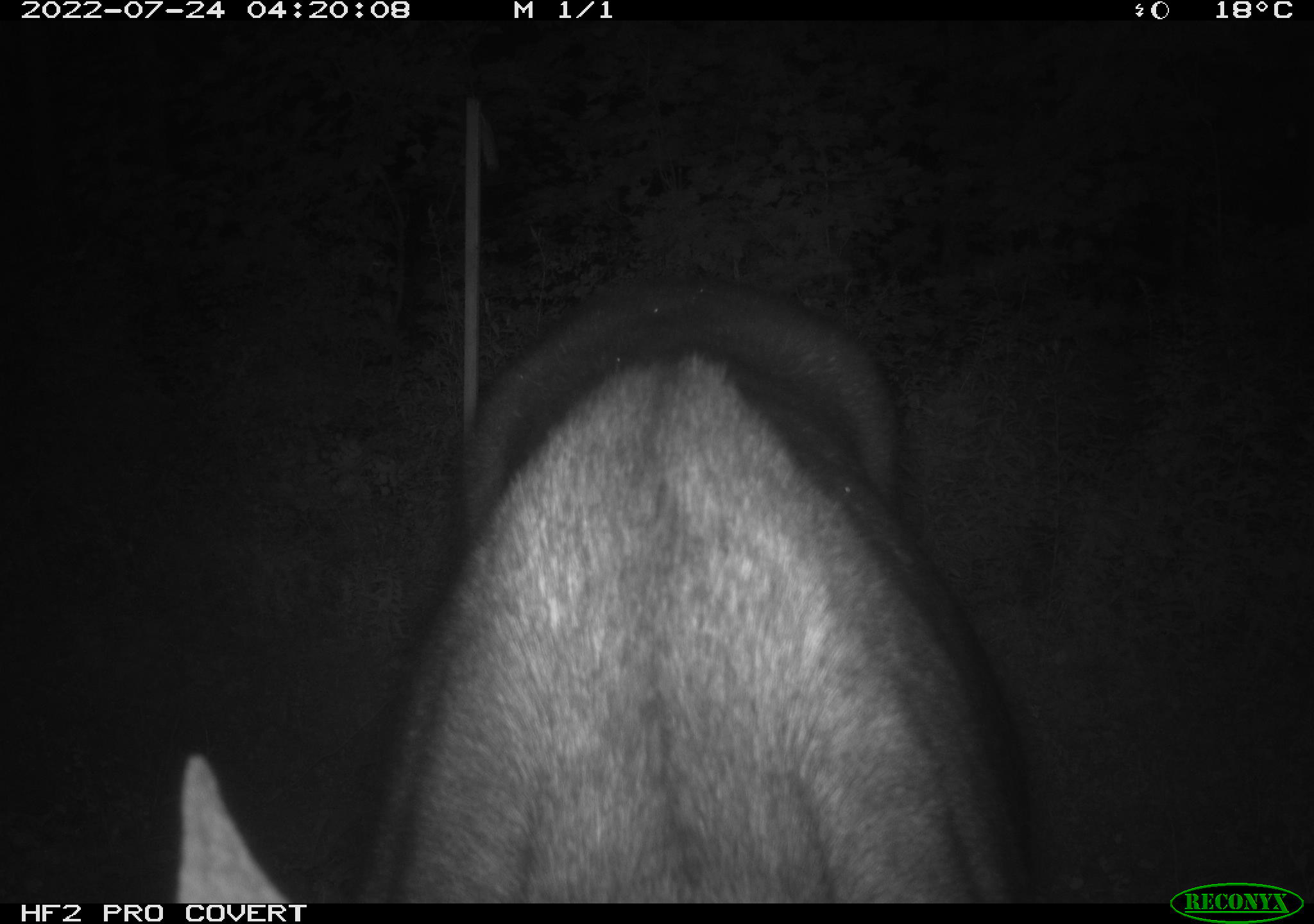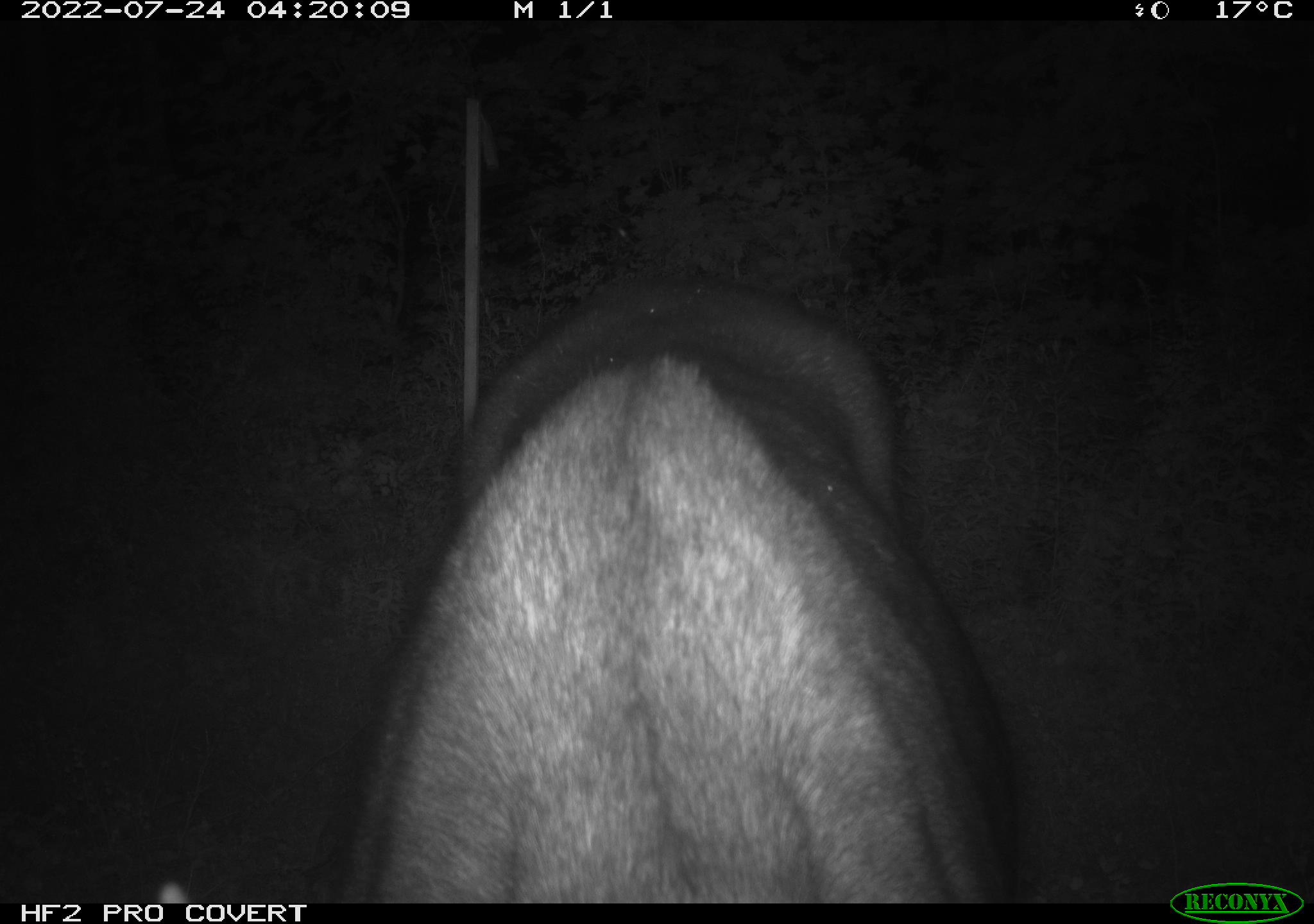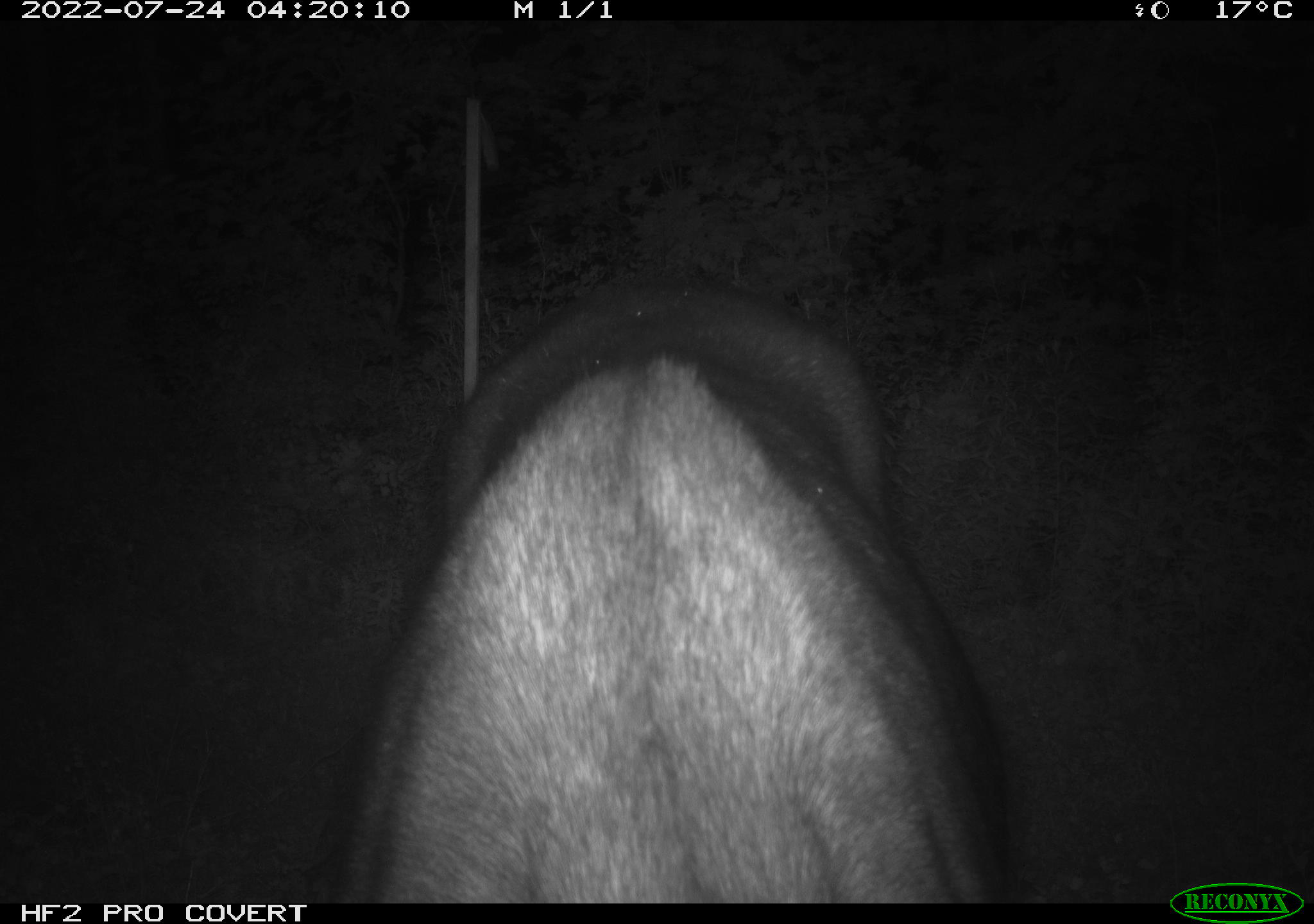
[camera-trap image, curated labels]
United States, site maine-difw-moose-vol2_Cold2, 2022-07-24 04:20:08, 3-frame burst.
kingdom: Animalia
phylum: Chordata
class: Mammalia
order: Artiodactyla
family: Cervidae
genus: Alces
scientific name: Alces alces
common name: moose